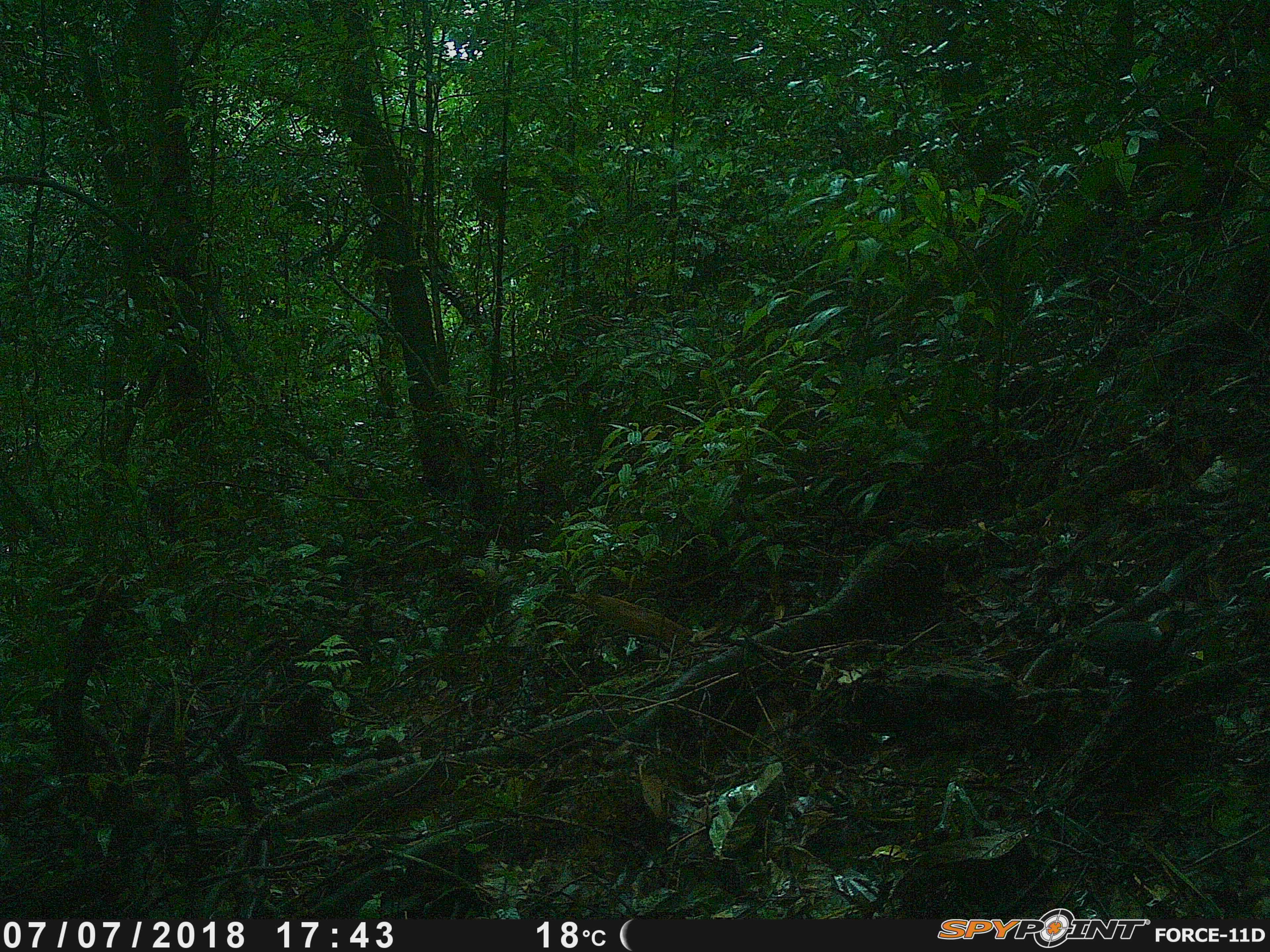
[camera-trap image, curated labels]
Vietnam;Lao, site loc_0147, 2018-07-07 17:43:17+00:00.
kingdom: Animalia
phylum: Chordata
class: Aves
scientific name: Aves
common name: bird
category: unidentified bird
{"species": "unidentified bird (bird) (Aves)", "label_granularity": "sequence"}